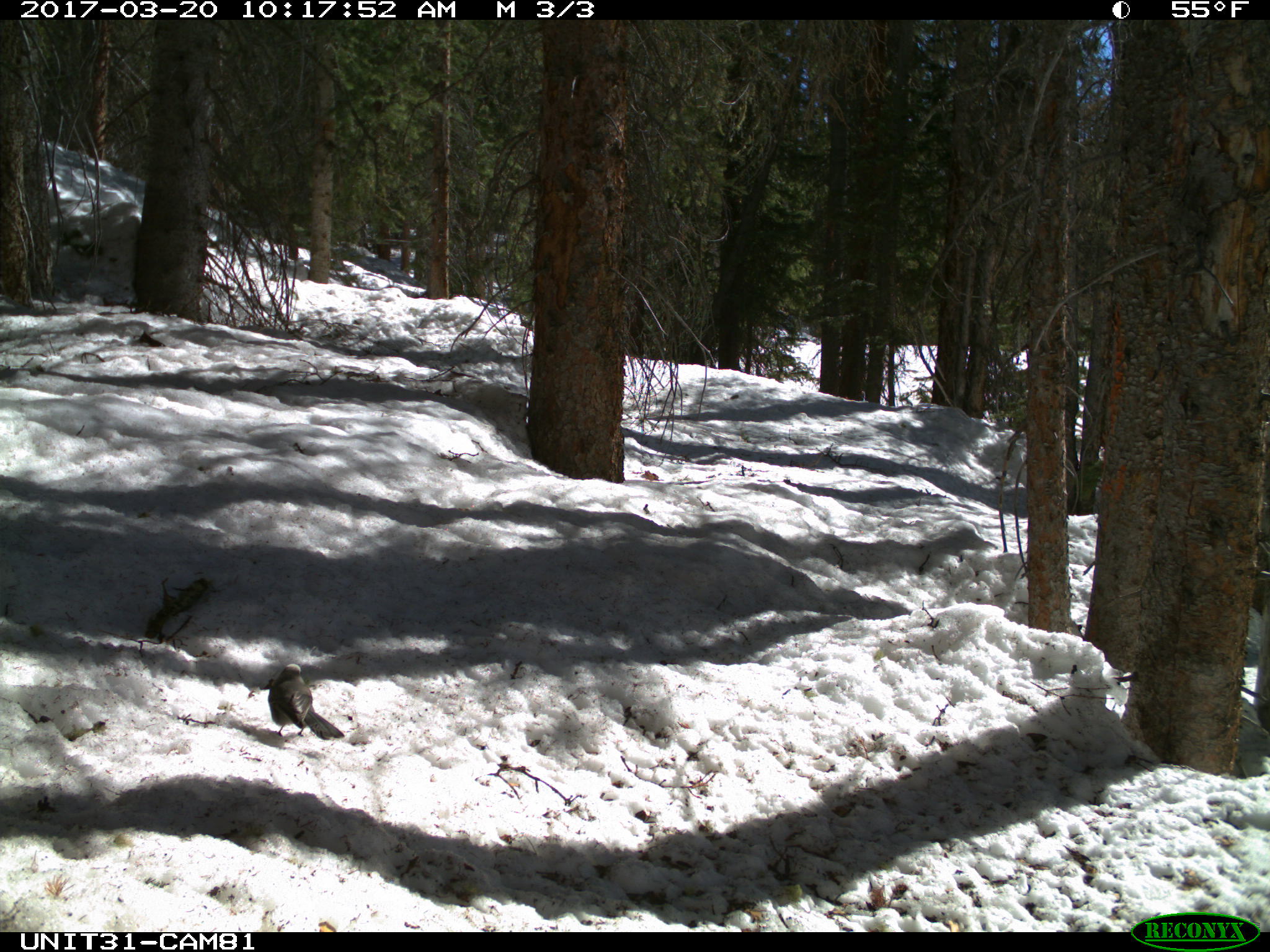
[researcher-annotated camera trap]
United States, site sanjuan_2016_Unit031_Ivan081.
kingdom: Animalia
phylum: Chordata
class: Aves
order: Passeriformes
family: Corvidae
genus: Perisoreus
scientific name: Perisoreus canadensis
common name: canada jay